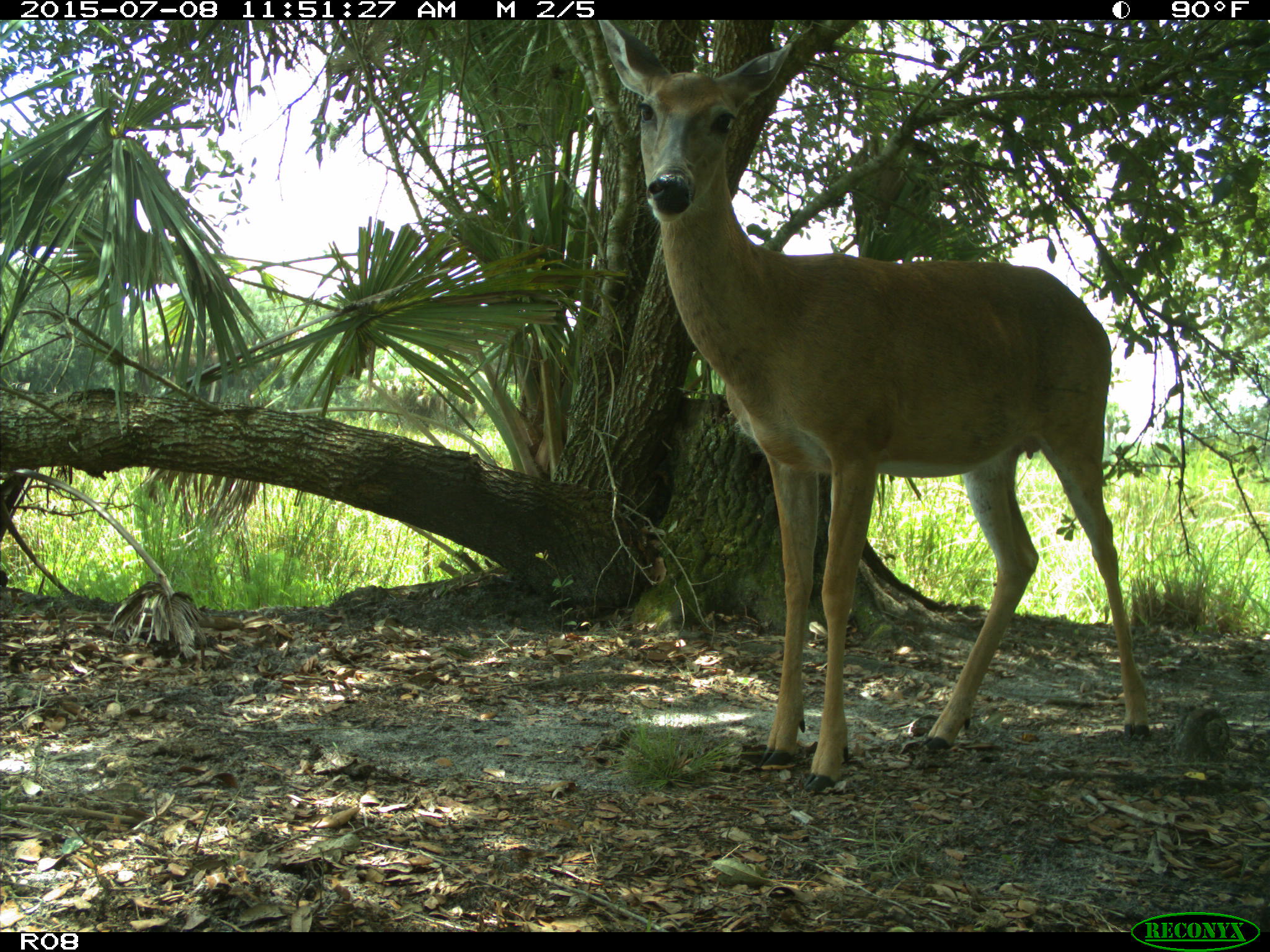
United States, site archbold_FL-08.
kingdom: Animalia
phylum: Chordata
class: Mammalia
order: Artiodactyla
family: Cervidae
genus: Odocoileus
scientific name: Odocoileus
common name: deer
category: unidentified deer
Unidentified deer (deer) (Odocoileus).